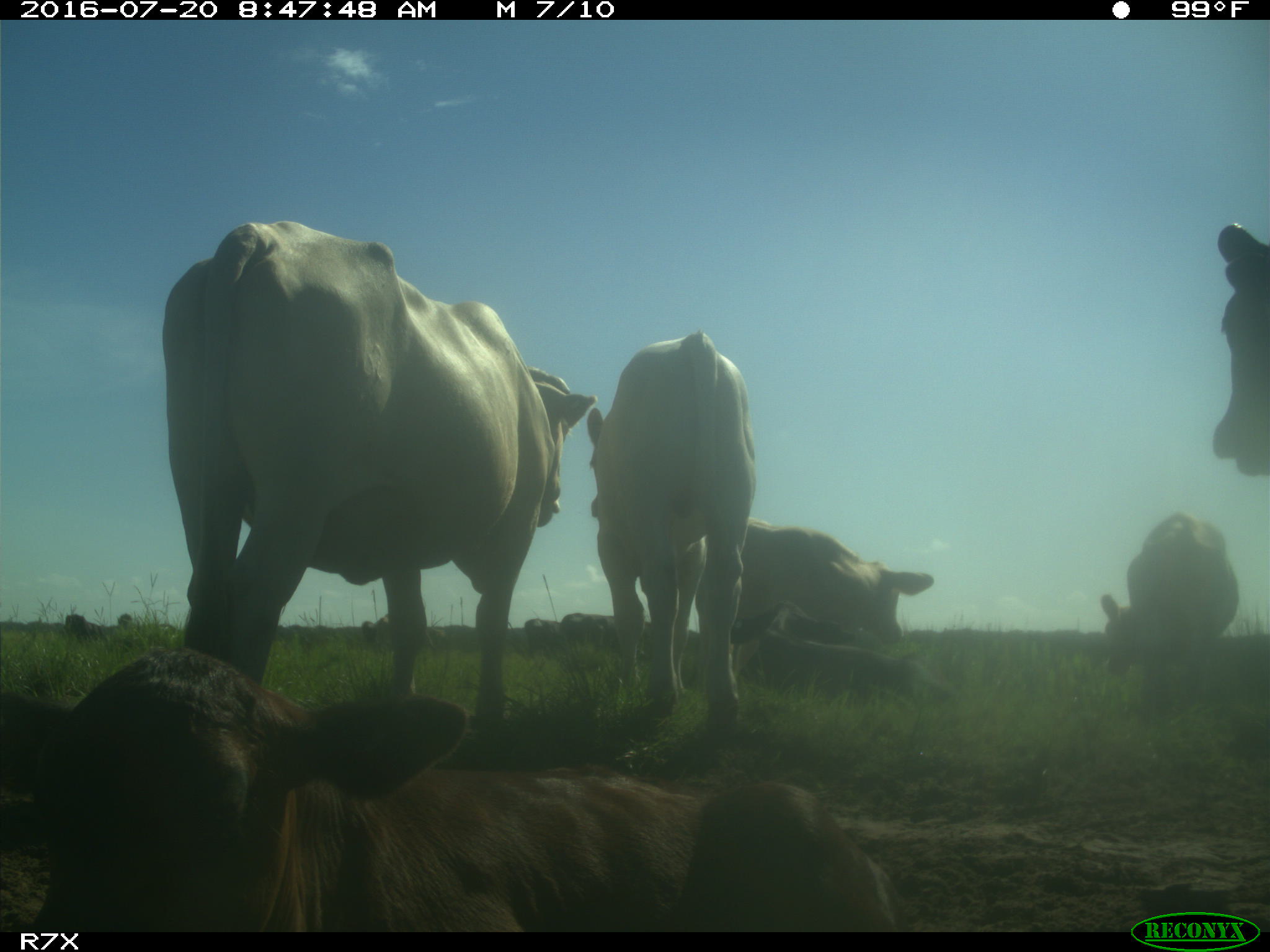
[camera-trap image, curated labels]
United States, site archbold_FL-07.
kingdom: Animalia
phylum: Chordata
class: Mammalia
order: Artiodactyla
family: Bovidae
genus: Bos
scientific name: Bos taurus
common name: domestic cow